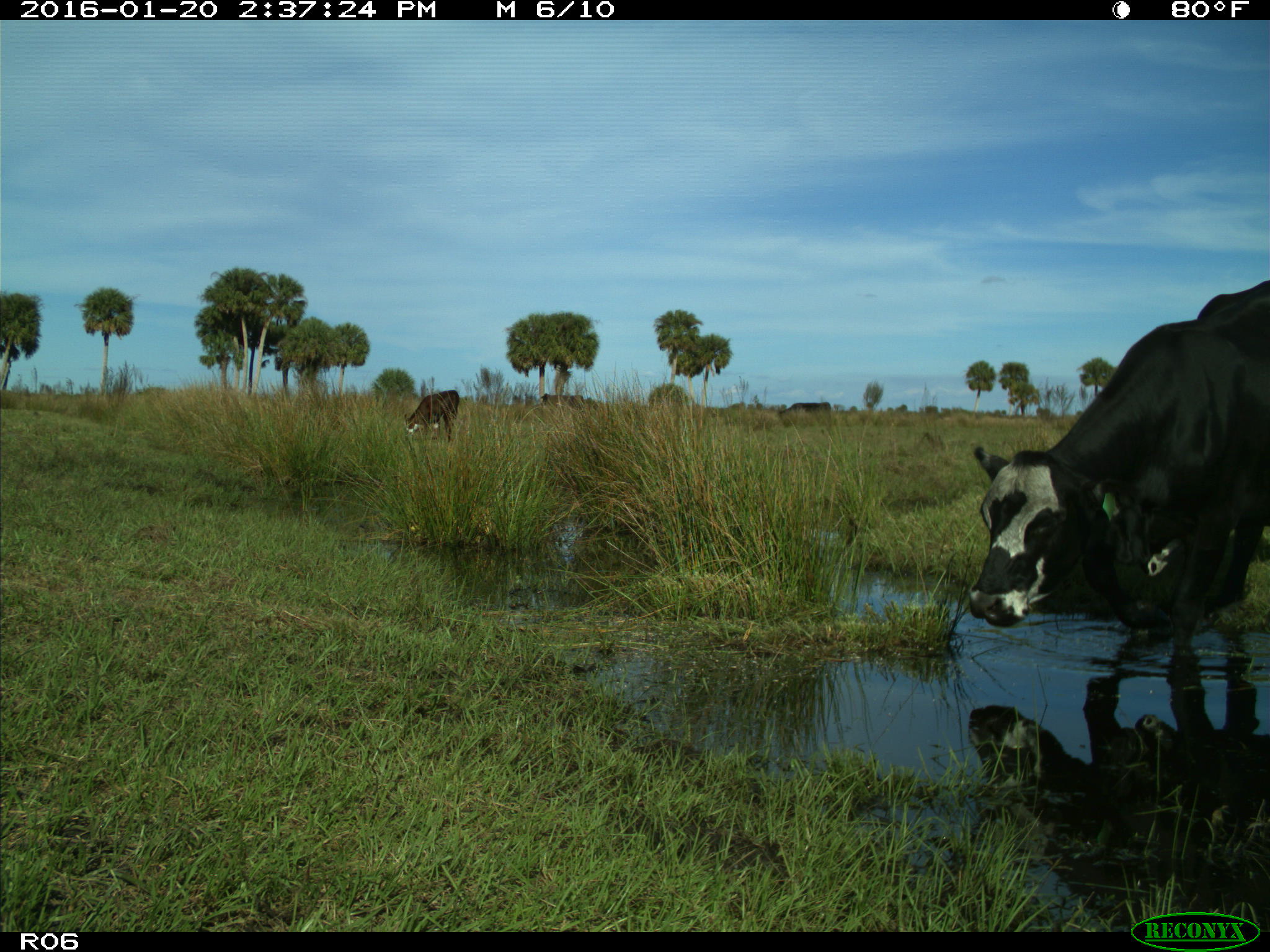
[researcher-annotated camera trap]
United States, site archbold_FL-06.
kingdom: Animalia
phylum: Chordata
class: Mammalia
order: Artiodactyla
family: Bovidae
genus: Bos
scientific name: Bos taurus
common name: domestic cow